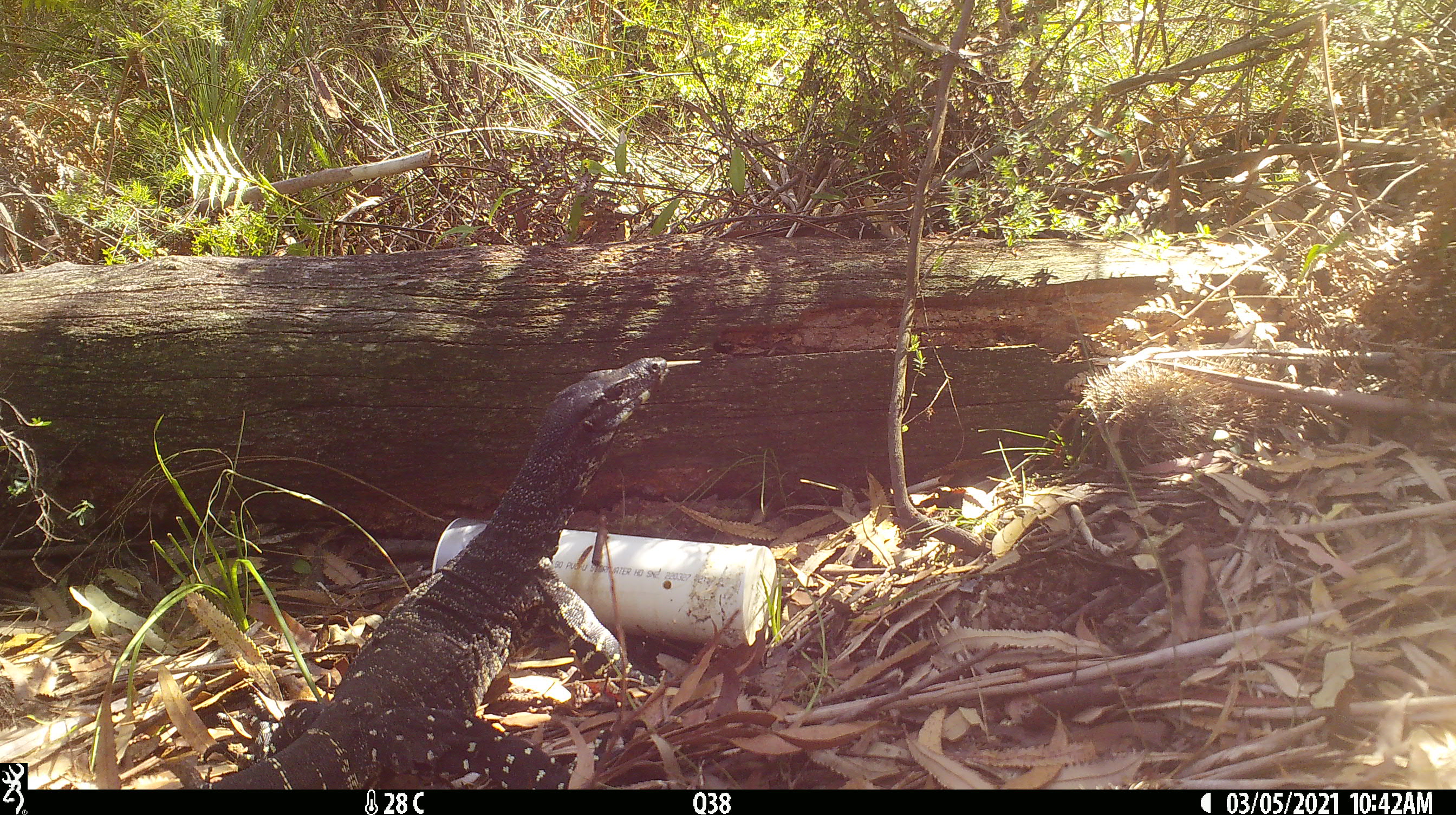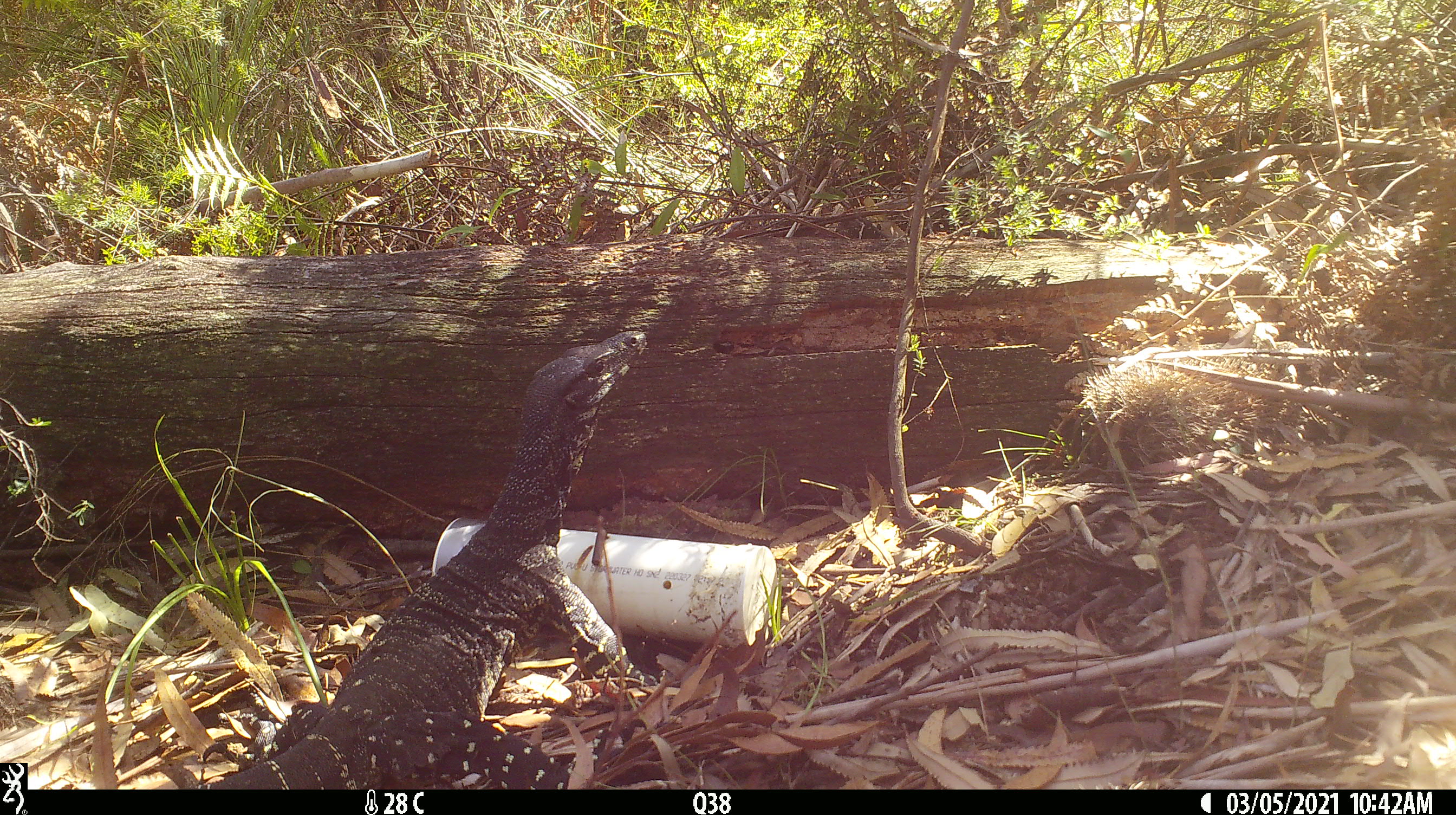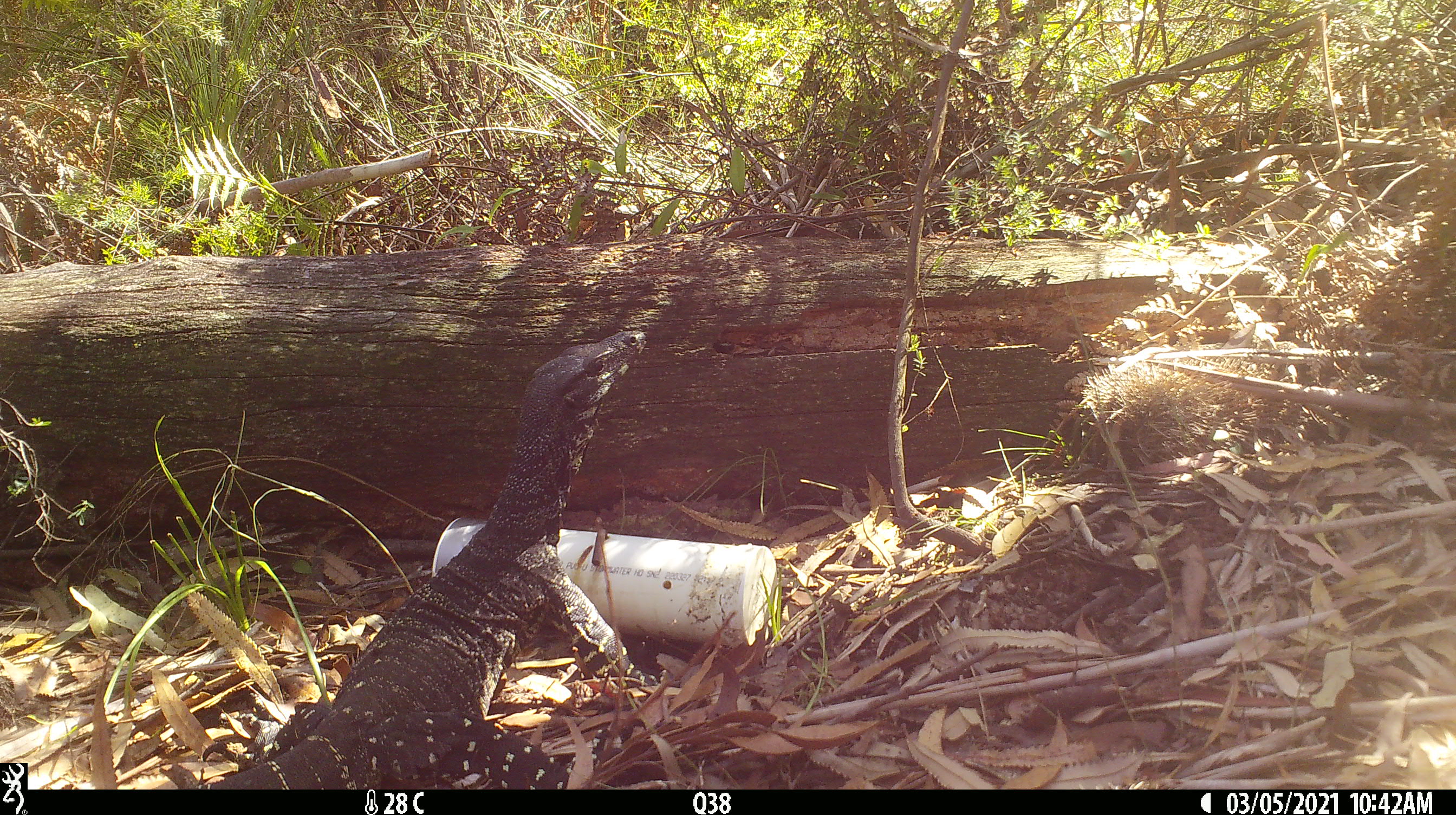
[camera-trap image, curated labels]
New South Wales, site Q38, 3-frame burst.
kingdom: Animalia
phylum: Chordata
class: Reptilia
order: Squamata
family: Varanidae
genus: Varanus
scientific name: Varanus varius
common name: lace monitor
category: goanna